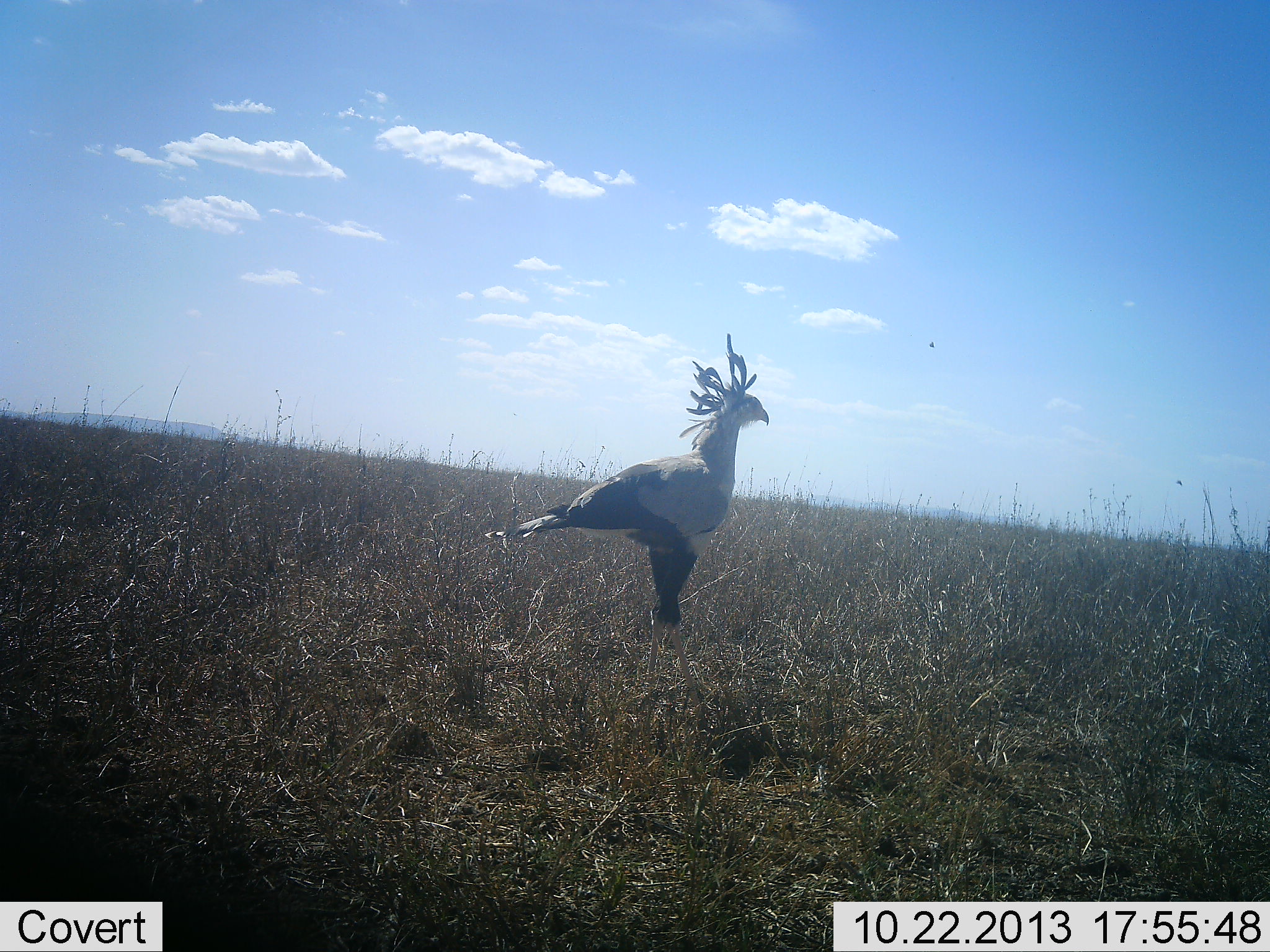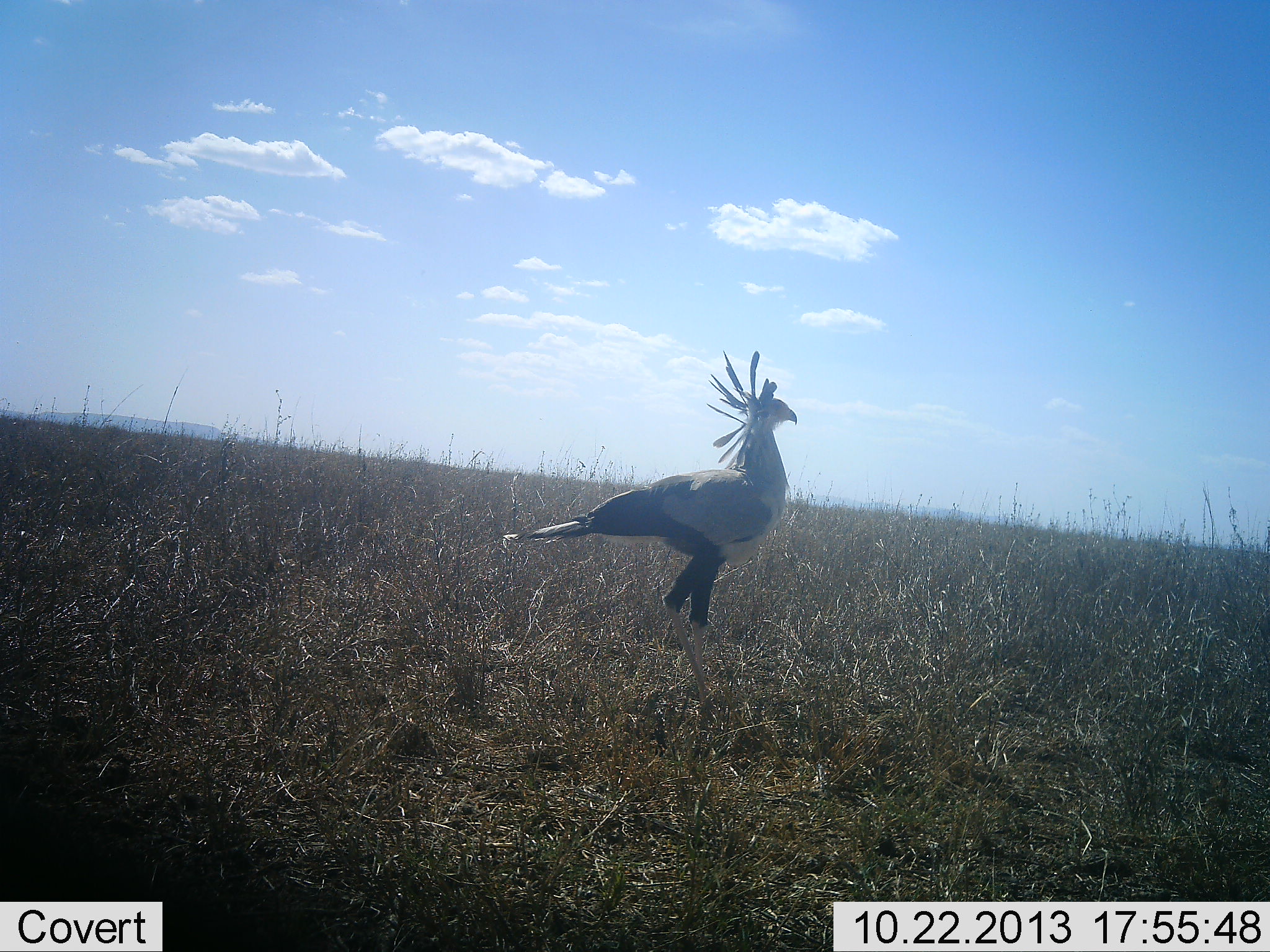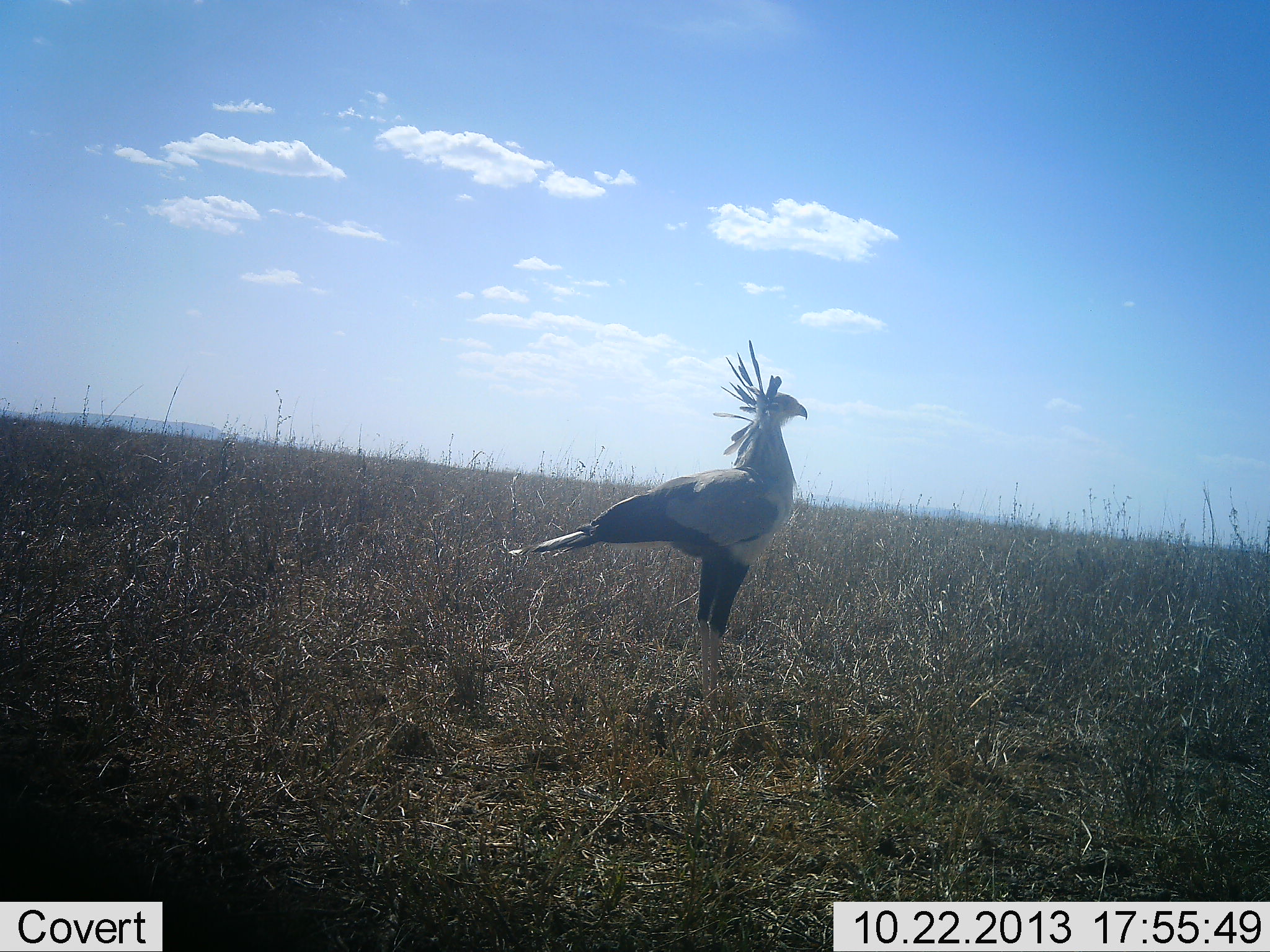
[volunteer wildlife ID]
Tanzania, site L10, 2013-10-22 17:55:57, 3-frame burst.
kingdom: Animalia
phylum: Chordata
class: Aves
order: Accipitriformes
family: Sagittariidae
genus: Sagittarius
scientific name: Sagittarius serpentarius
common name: secretary bird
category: secretarybird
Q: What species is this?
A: Secretarybird (secretary bird) (Sagittarius serpentarius).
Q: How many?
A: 1.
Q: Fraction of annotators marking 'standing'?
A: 40%.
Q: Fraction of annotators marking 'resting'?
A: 0%.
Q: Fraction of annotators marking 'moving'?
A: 60%.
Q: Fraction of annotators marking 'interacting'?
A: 0%.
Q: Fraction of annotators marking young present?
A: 10%.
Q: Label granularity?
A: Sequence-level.